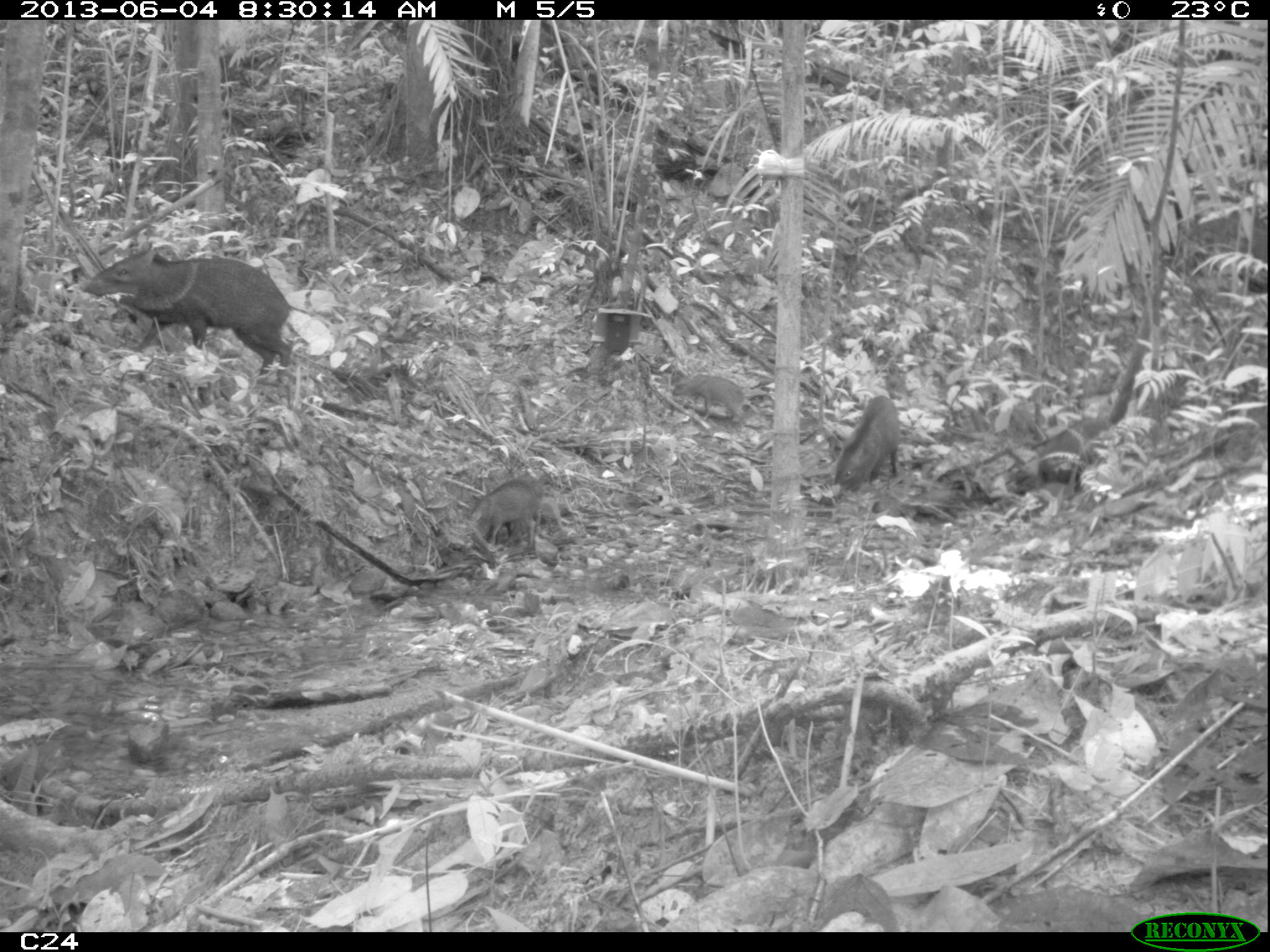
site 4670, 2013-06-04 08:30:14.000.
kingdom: Animalia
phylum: Chordata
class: Mammalia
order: Artiodactyla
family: Tayassuidae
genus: Pecari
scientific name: Pecari tajacu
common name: collared peccary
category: tayassu tajacu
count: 6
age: adult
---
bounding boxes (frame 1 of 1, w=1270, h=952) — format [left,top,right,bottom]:
tayassu tajacu: [81,243,305,379]; [1002,416,1115,491]; [829,394,901,499]; [465,472,544,549]; [931,446,1034,503]; [671,373,750,421]